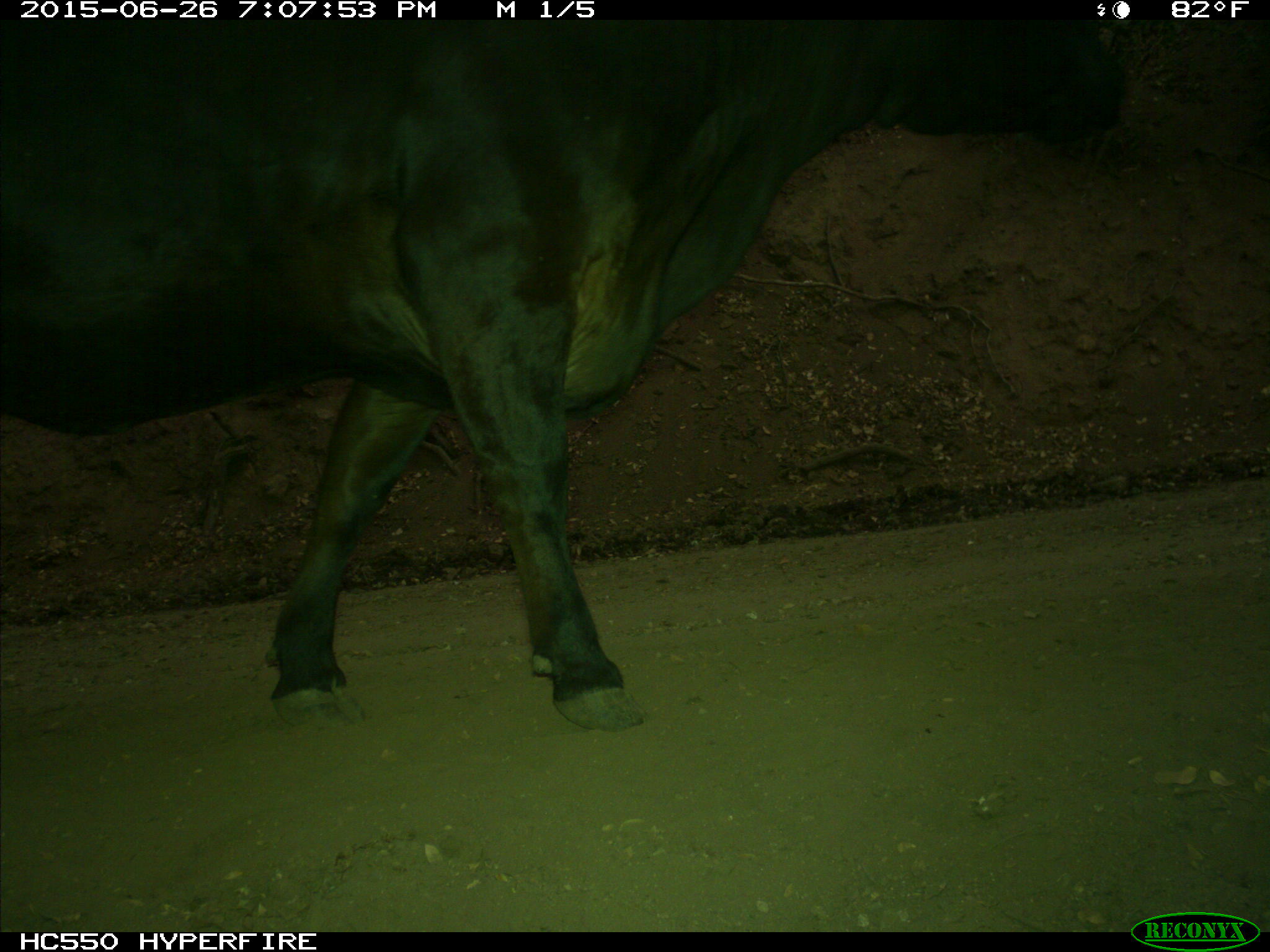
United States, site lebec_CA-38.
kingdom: Animalia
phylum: Chordata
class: Mammalia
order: Artiodactyla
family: Bovidae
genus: Bos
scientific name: Bos taurus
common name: domestic cow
Bos taurus (domestic cow).